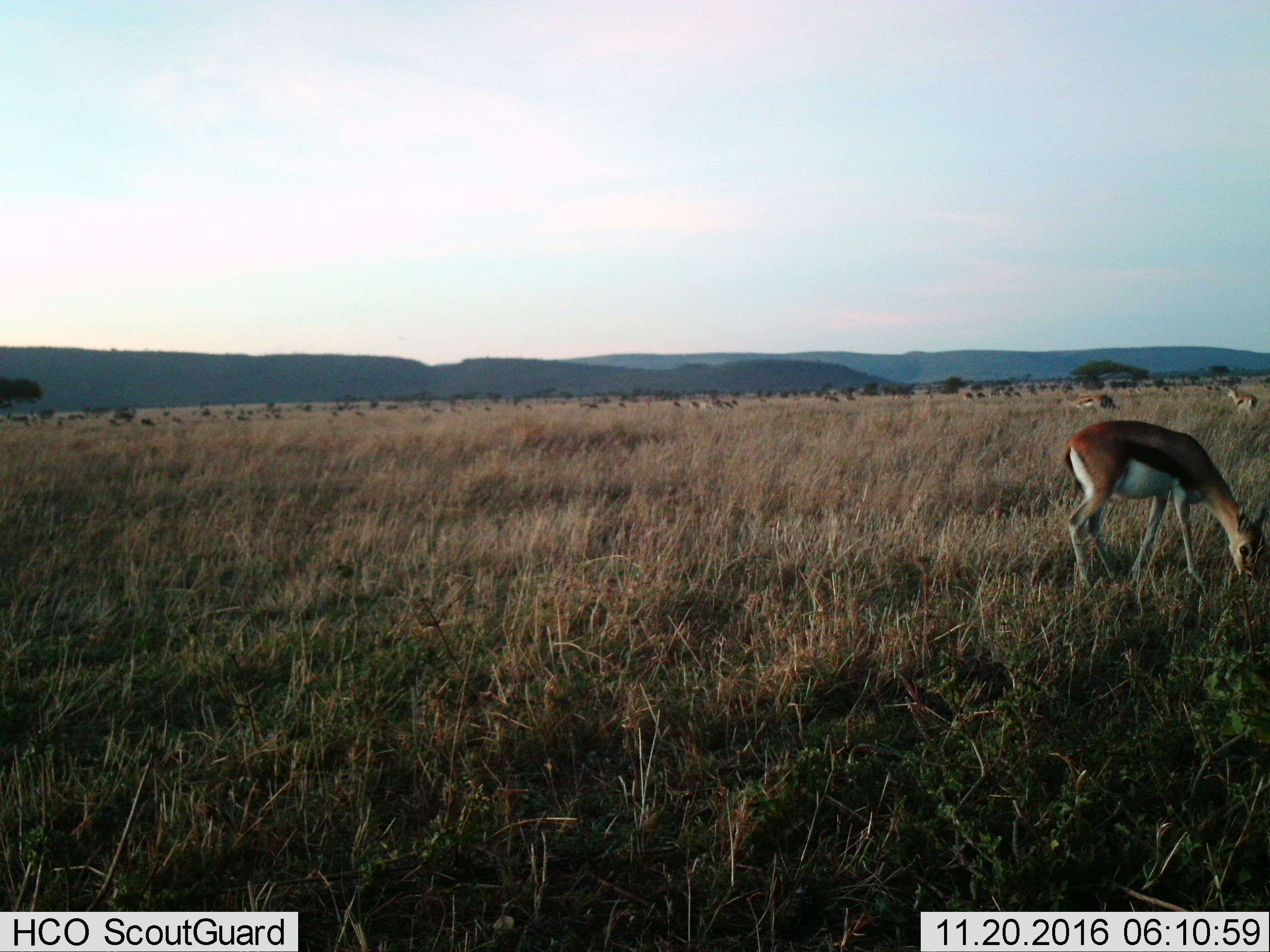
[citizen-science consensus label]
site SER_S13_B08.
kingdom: Animalia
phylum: Chordata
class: Mammalia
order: Artiodactyla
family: Bovidae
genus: Eudorcas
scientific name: Eudorcas thomsonii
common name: thomson's gazelle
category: gazellethomsons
Gazellethomsons (thomson's gazelle) (Eudorcas thomsonii), count 11-50. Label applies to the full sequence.